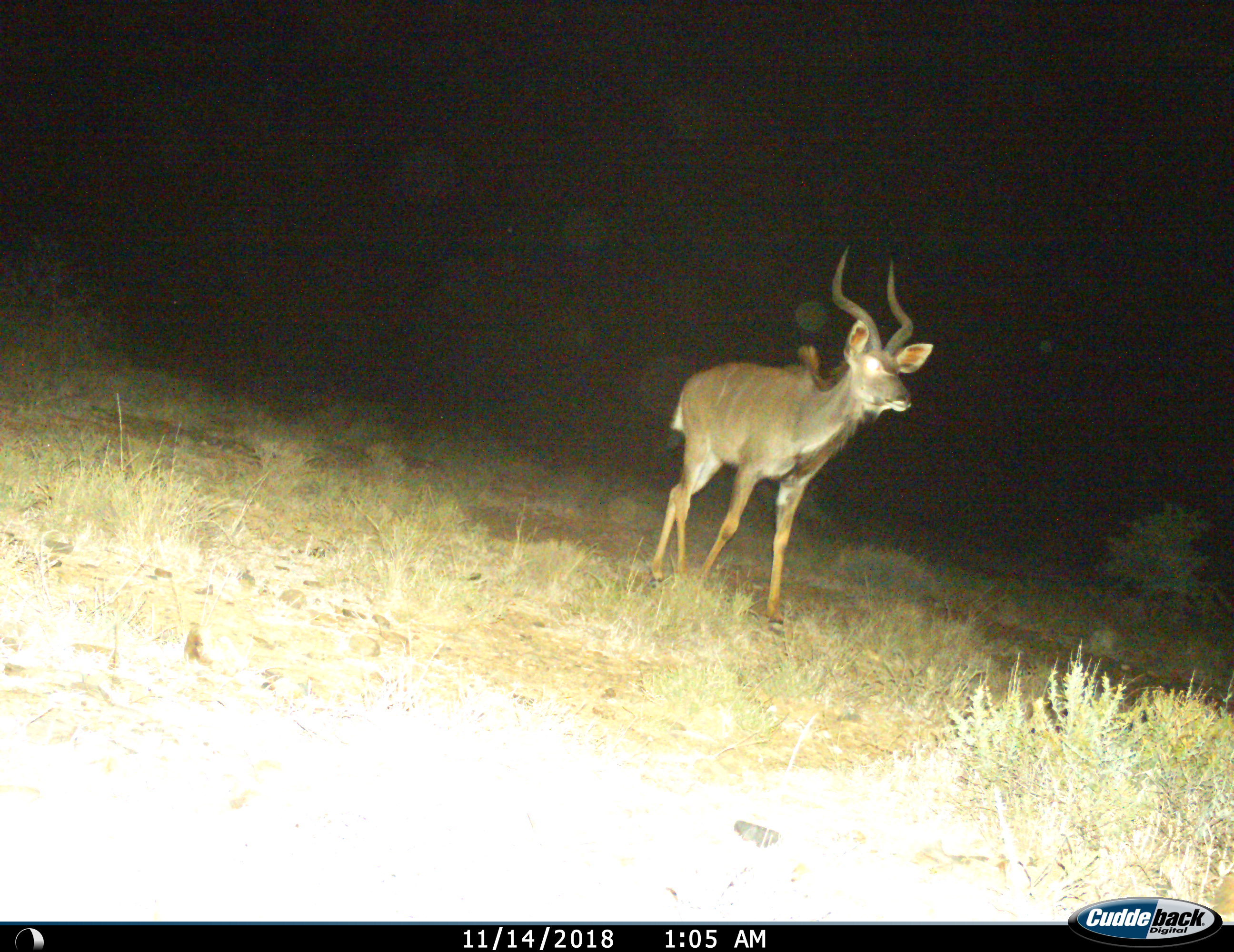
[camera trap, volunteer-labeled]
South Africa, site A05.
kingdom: Animalia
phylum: Chordata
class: Mammalia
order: Artiodactyla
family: Bovidae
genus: Tragelaphus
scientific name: Tragelaphus strepsiceros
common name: greater kudu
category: kudu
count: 1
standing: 33%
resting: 0%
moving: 67%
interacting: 0%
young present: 0%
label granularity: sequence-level